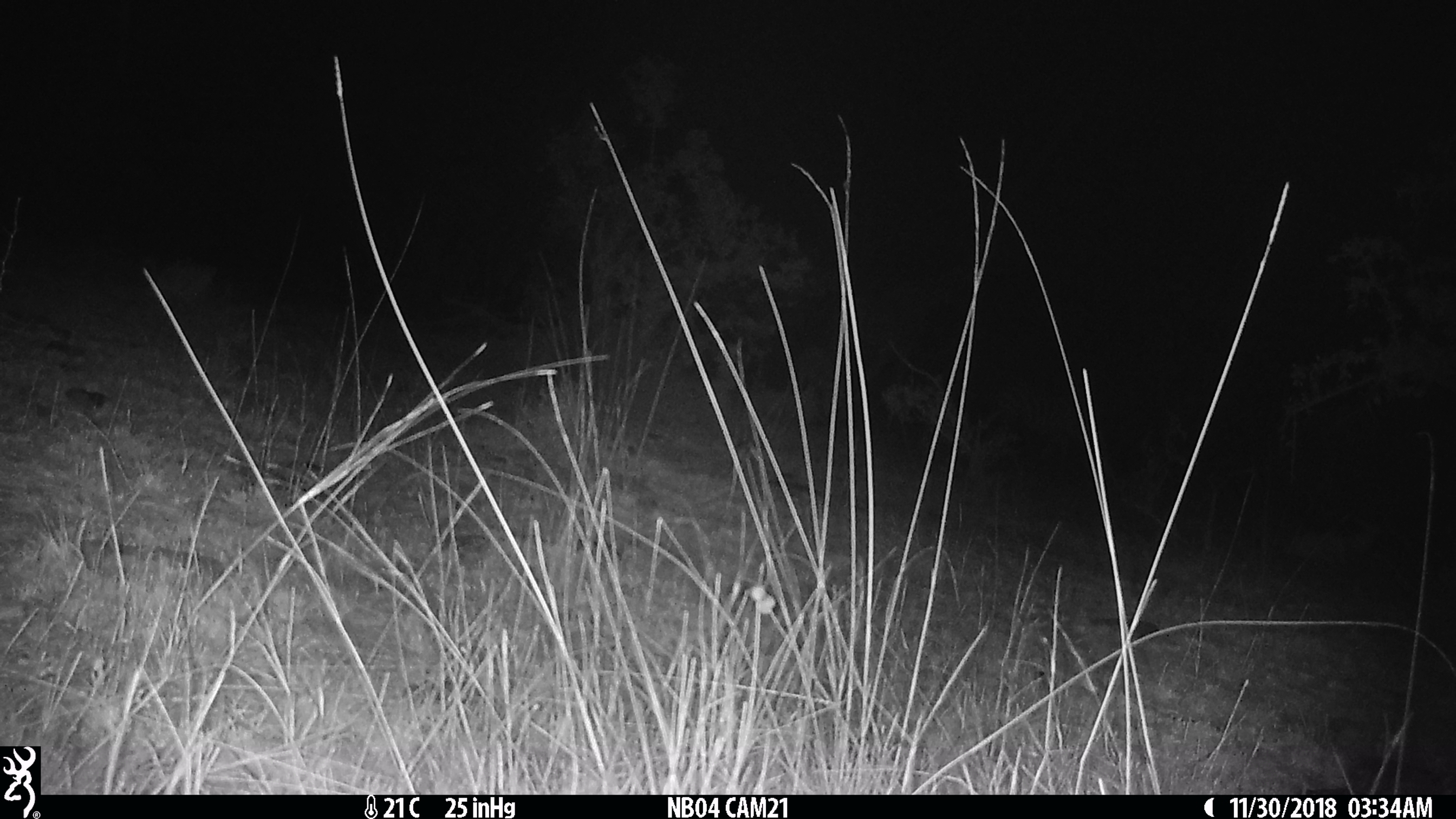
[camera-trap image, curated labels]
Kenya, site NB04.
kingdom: Animalia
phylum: Chordata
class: Mammalia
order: Perissodactyla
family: Equidae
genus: Equus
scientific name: Equus quagga burchellii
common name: burchell's zebra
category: zebra